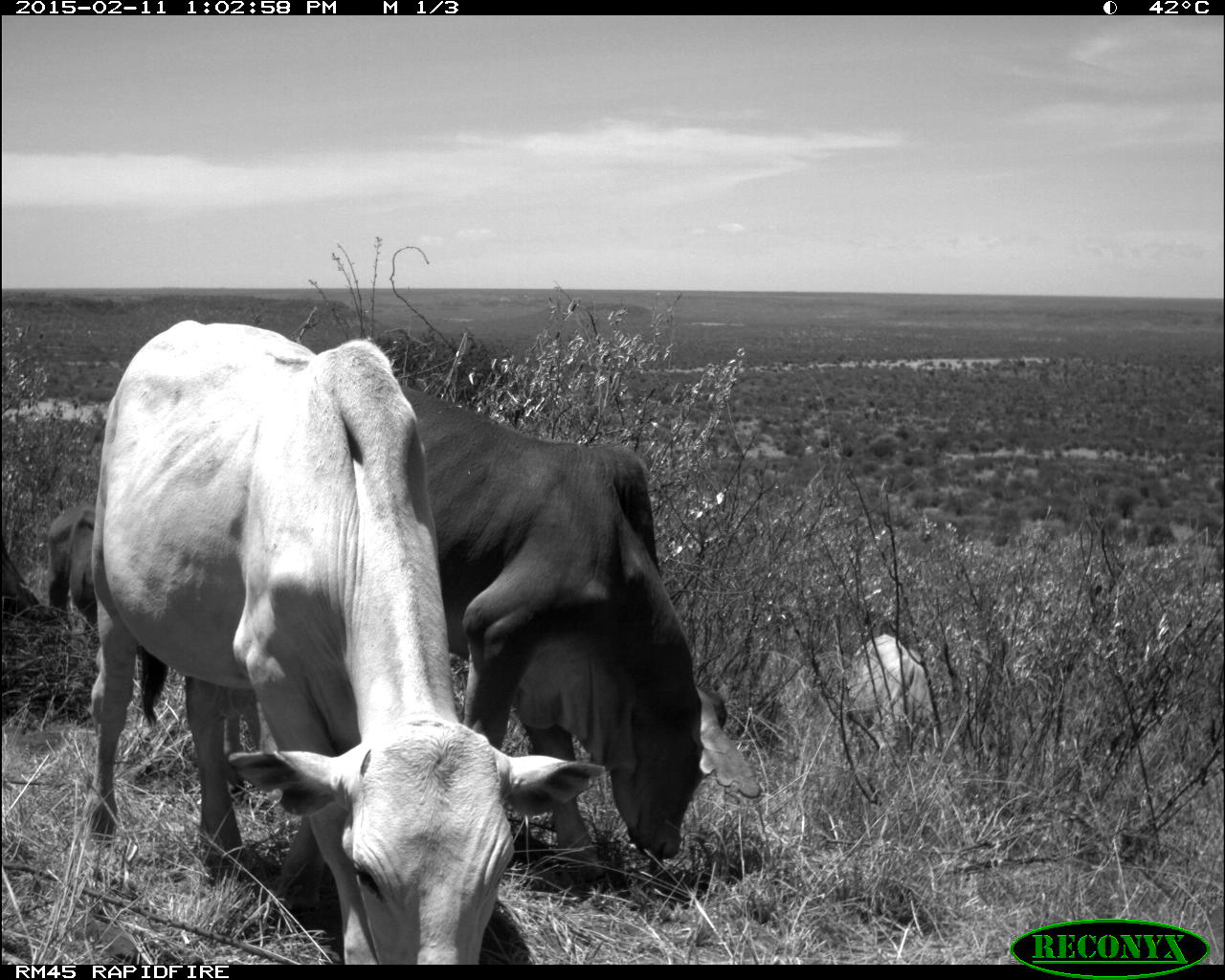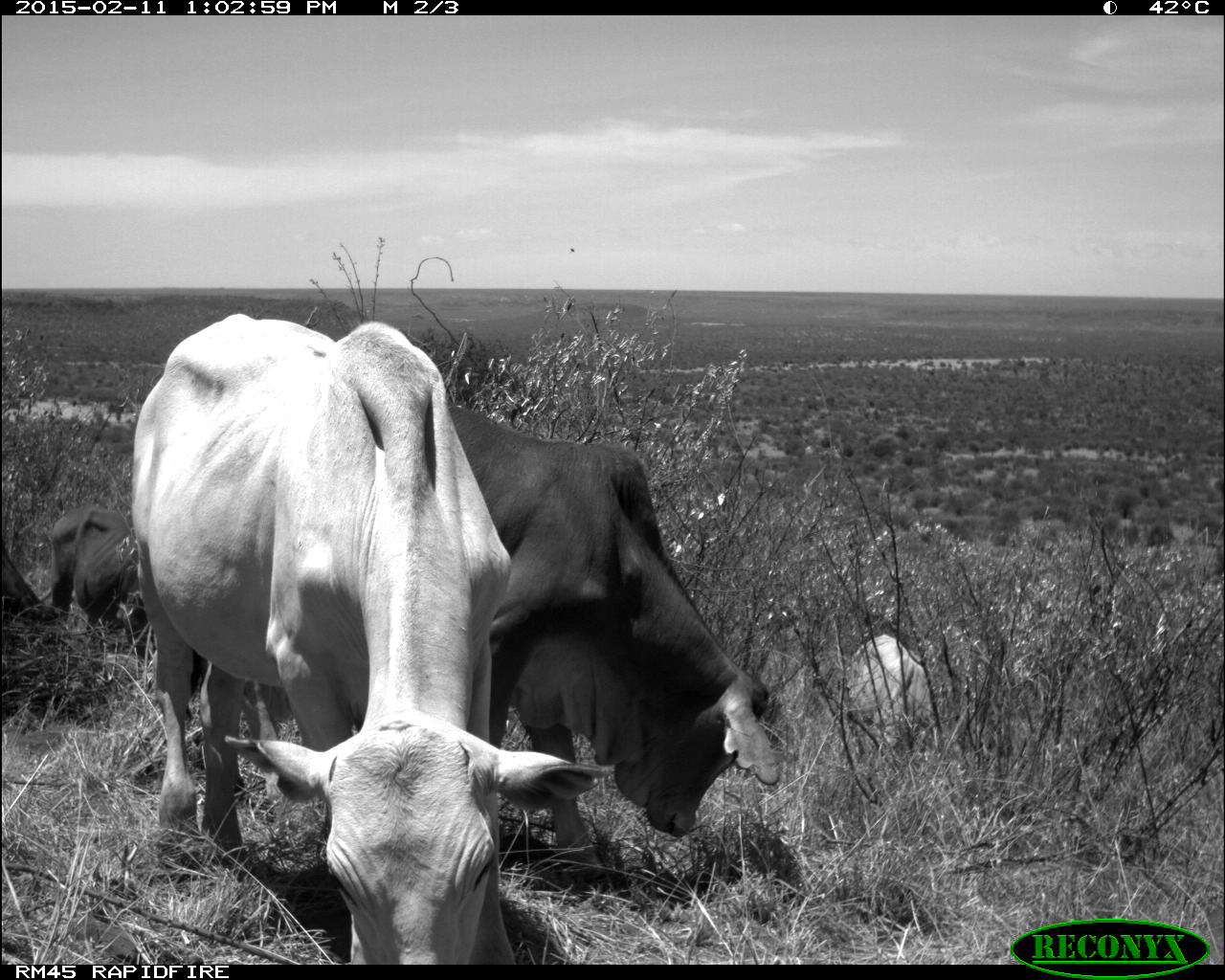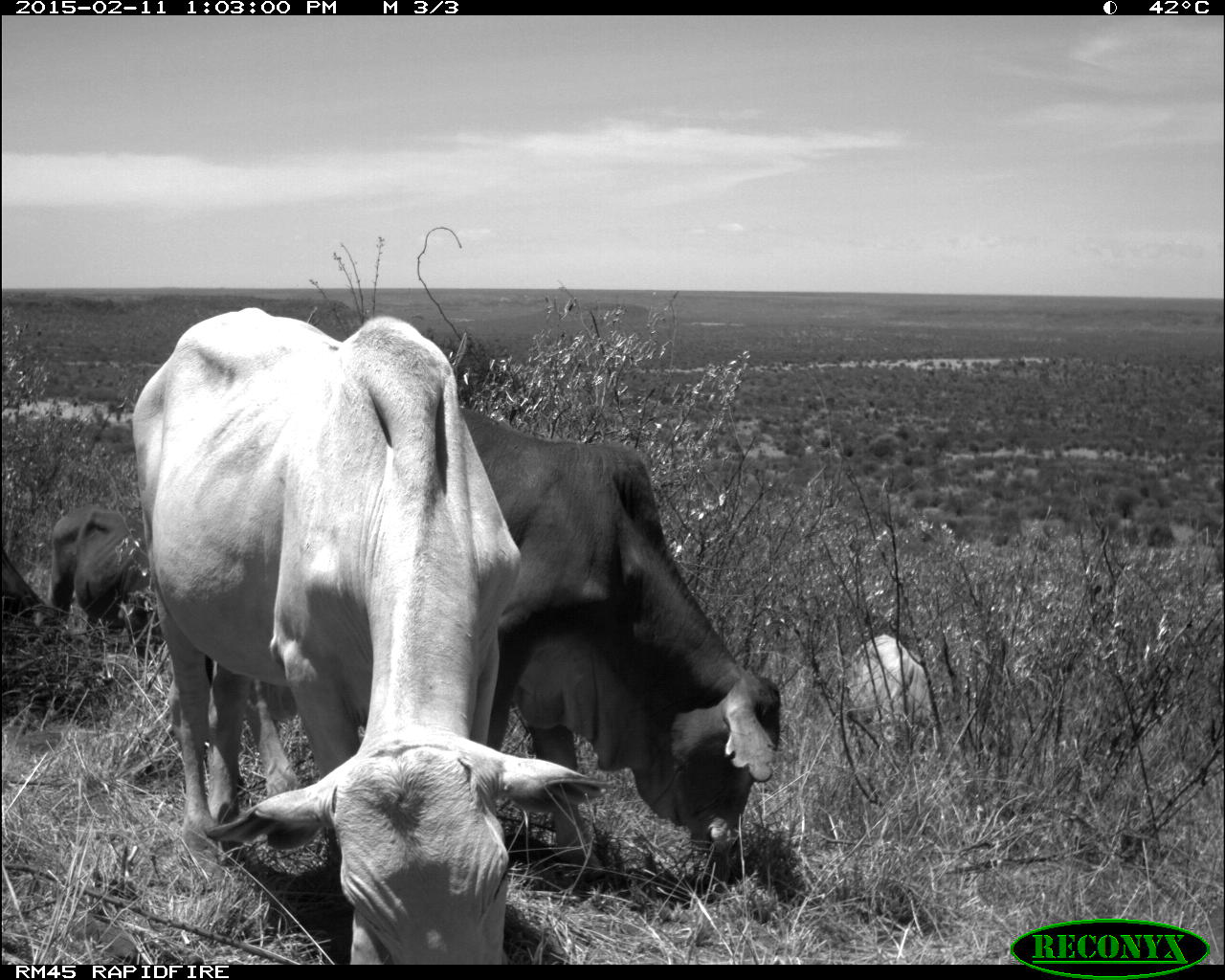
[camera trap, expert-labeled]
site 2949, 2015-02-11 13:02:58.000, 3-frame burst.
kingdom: Animalia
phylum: Chordata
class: Mammalia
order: Artiodactyla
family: Bovidae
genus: Bos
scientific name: Bos taurus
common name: domestic cattle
Bos taurus (domestic cattle), count 5.